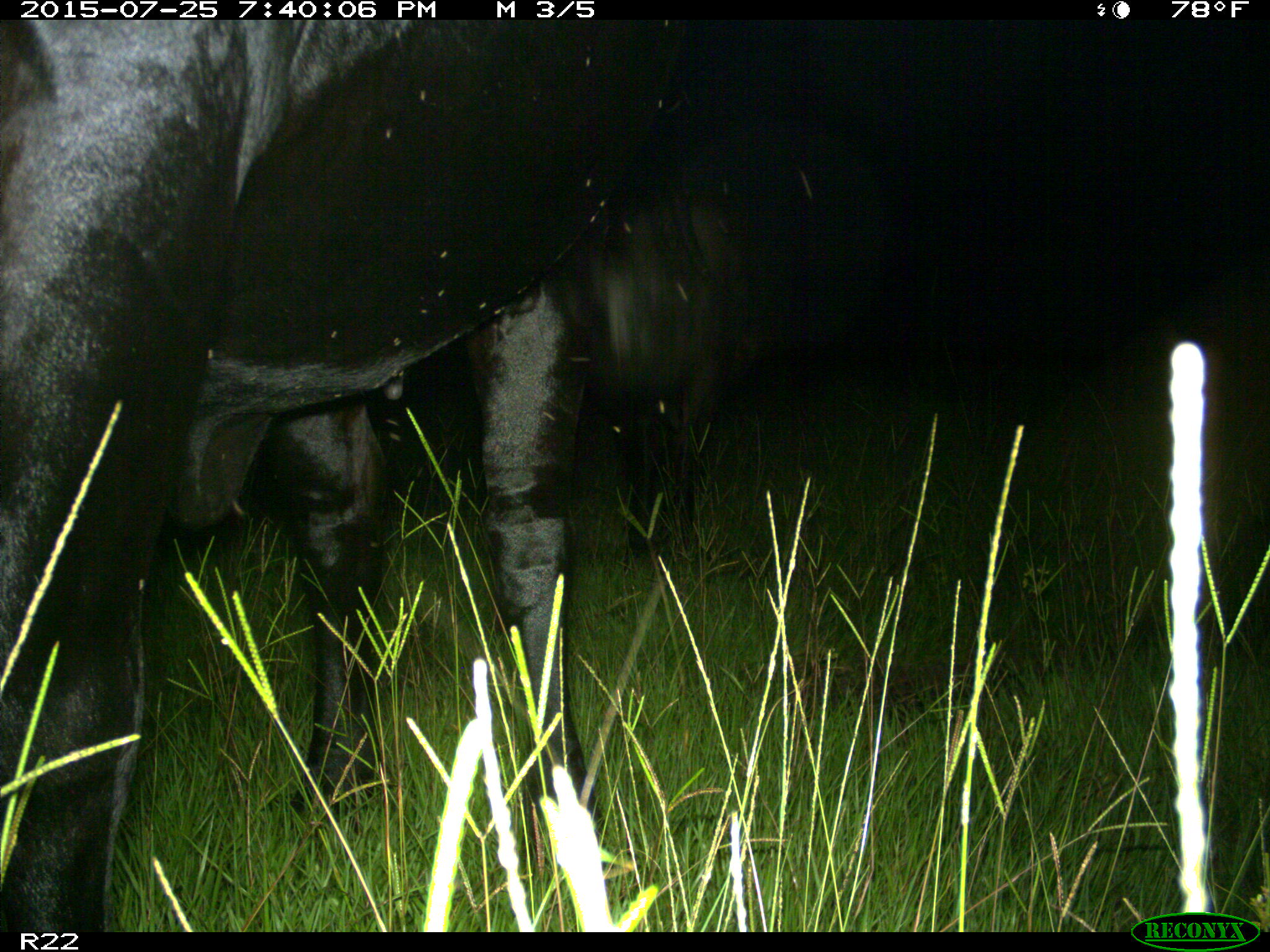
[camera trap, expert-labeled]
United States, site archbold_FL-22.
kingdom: Animalia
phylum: Chordata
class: Mammalia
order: Artiodactyla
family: Bovidae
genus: Bos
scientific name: Bos taurus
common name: domestic cow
Bos taurus (domestic cow).